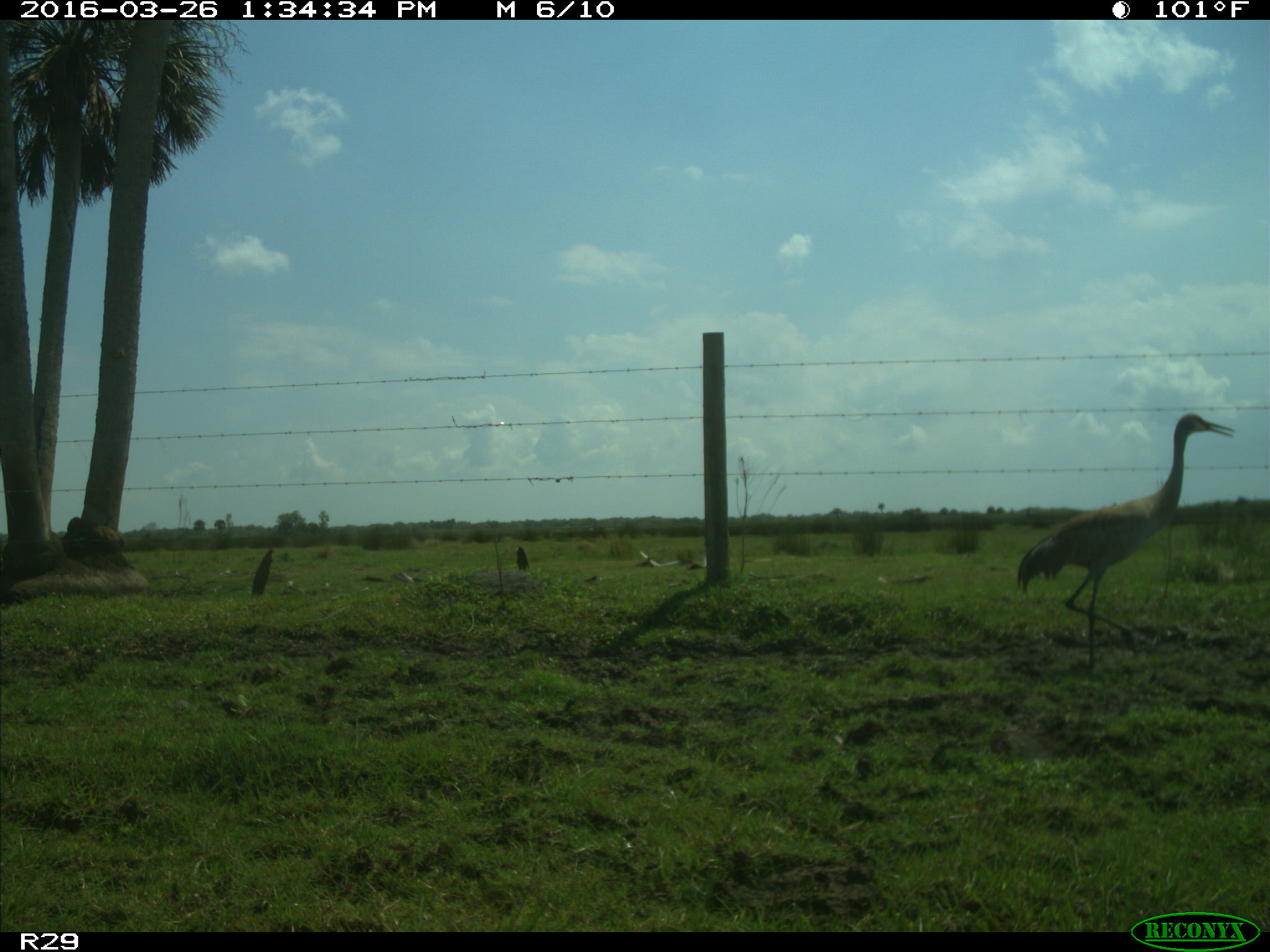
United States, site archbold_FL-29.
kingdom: Animalia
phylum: Chordata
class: Aves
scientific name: Aves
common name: birds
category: unidentified bird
Unidentified bird (birds) (Aves).